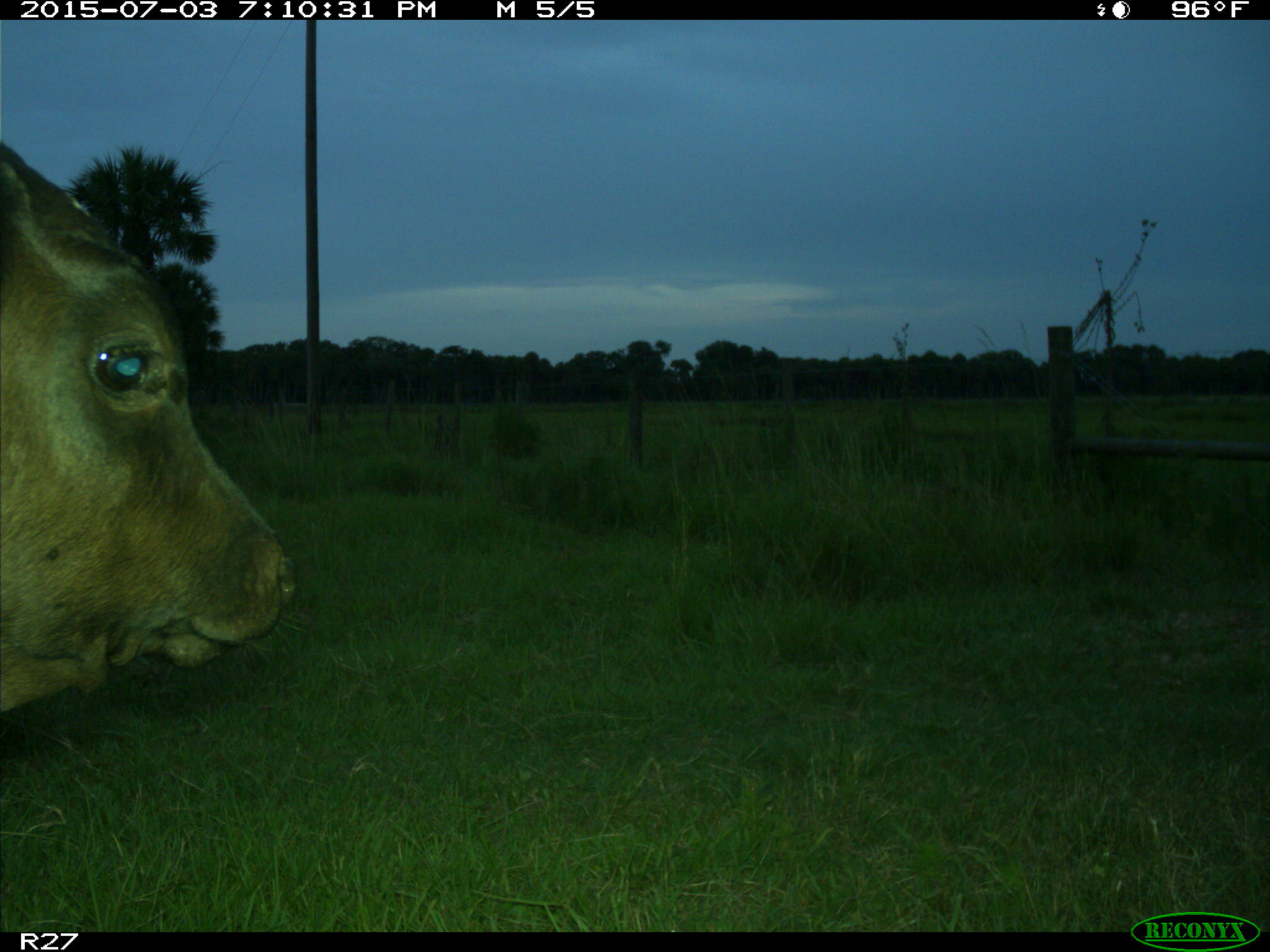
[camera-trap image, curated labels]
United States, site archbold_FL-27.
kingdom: Animalia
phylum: Chordata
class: Mammalia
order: Artiodactyla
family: Bovidae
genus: Bos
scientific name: Bos taurus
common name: domestic cow